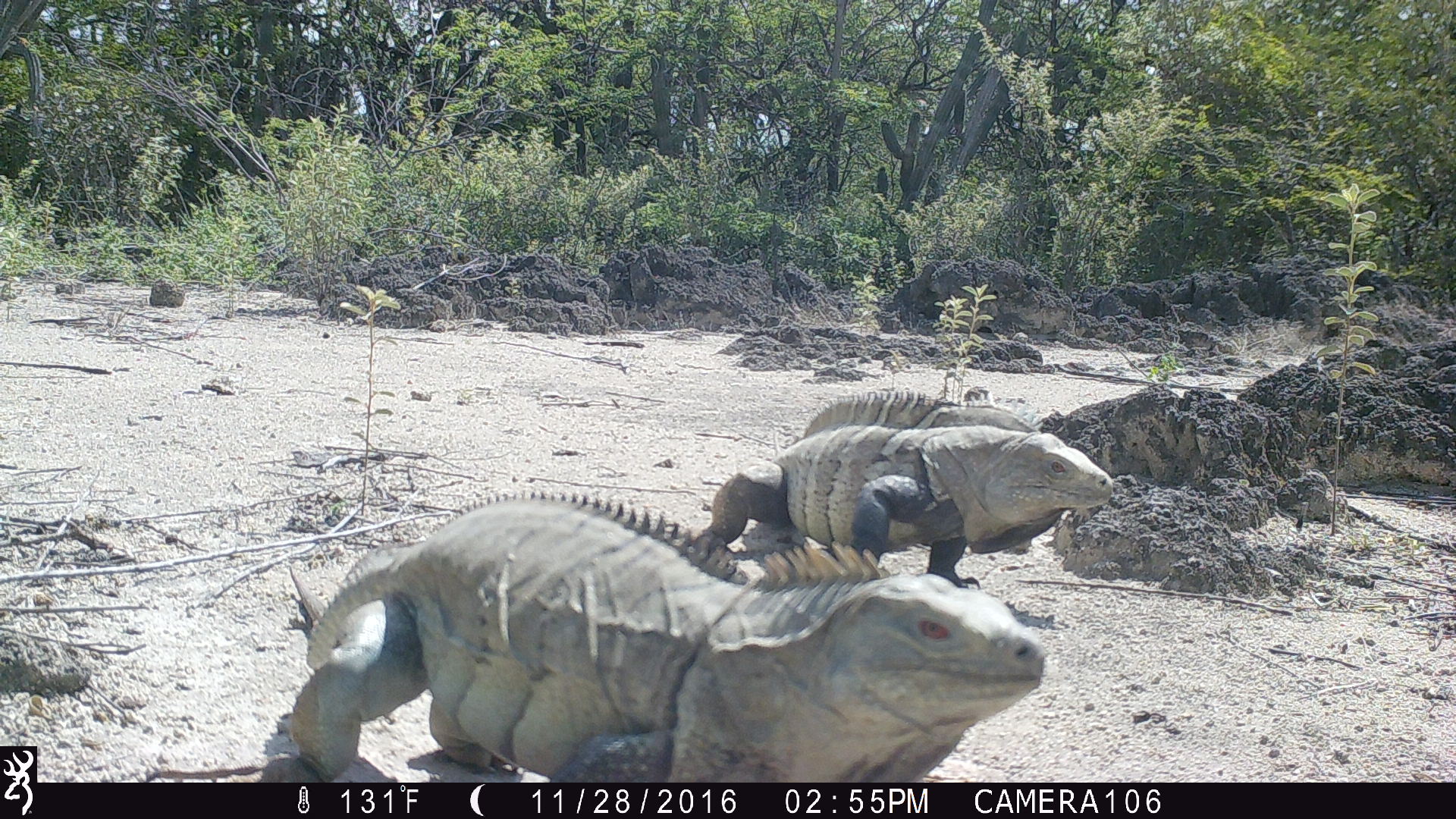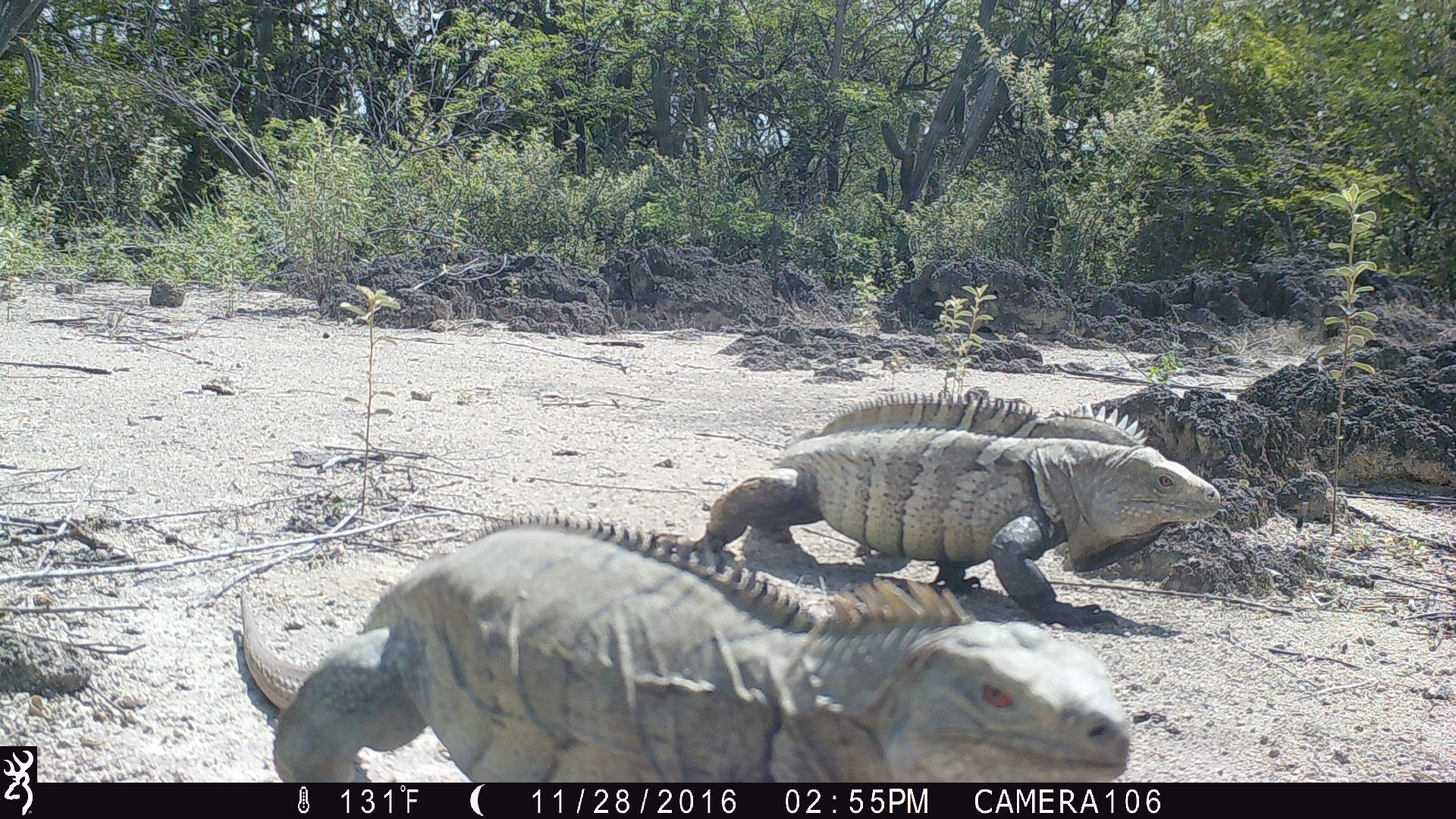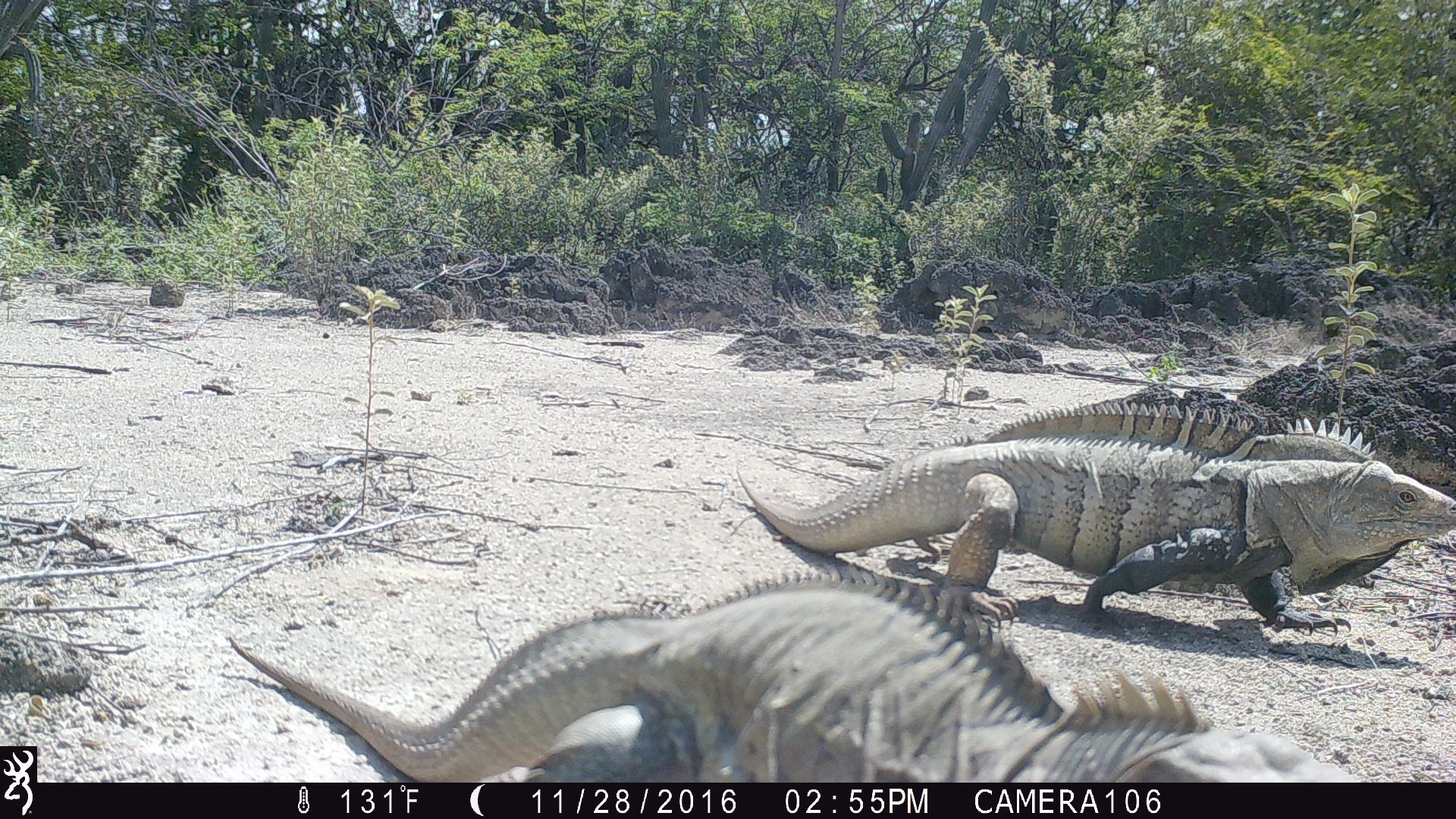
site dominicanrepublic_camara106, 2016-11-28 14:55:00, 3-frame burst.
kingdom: Animalia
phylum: Chordata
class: Reptilia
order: Squamata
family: Iguanidae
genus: Iguana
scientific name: Iguana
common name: typical iguanas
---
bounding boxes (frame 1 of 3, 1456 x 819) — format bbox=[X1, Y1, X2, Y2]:
iguana: bbox=[273, 489, 1054, 780]; bbox=[685, 390, 1119, 601]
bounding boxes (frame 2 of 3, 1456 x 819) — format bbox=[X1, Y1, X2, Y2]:
iguana: bbox=[237, 516, 1158, 782]; bbox=[672, 387, 1219, 611]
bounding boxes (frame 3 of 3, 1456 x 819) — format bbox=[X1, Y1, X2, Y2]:
iguana: bbox=[221, 555, 1344, 780]; bbox=[732, 399, 1456, 643]